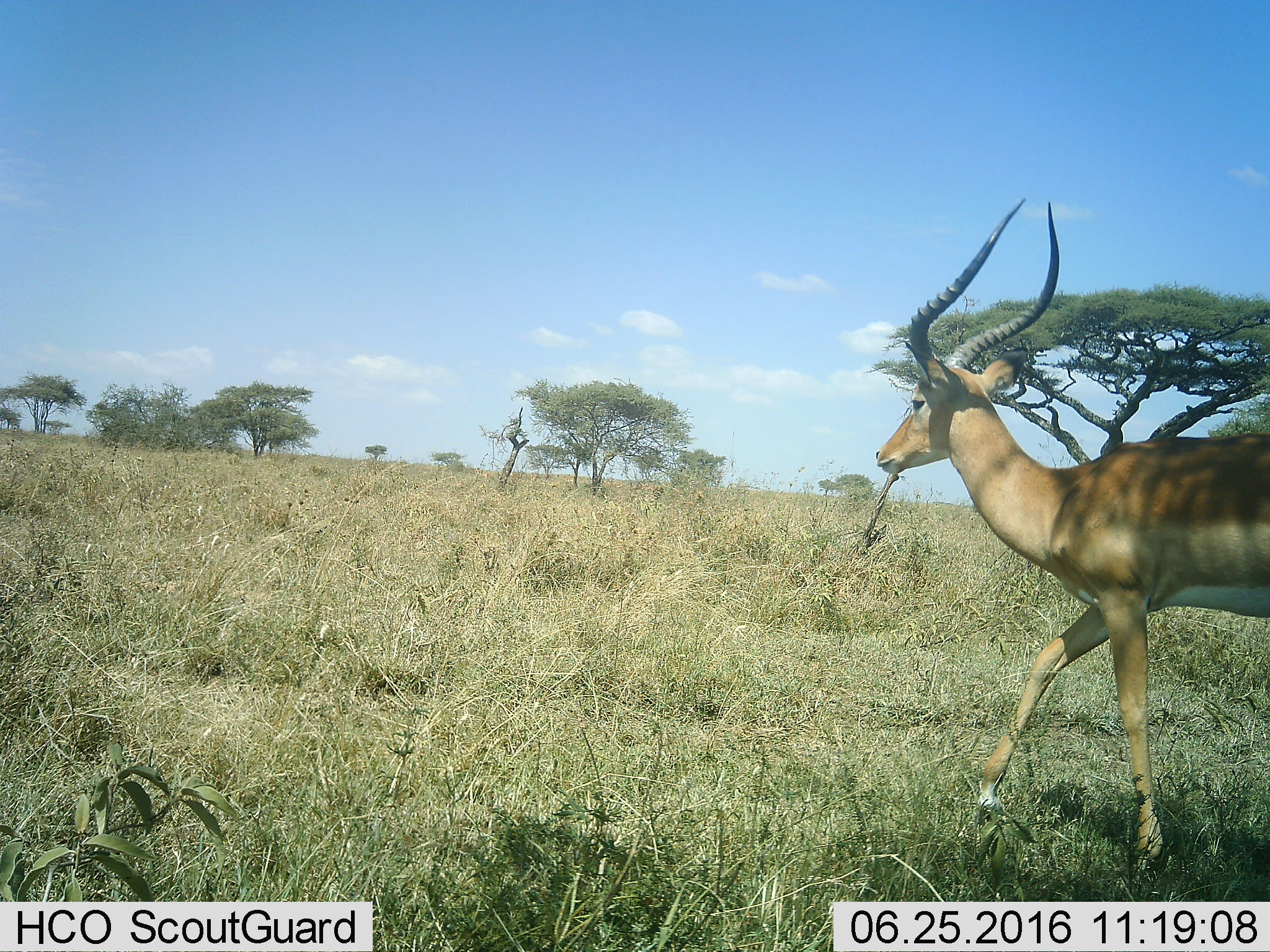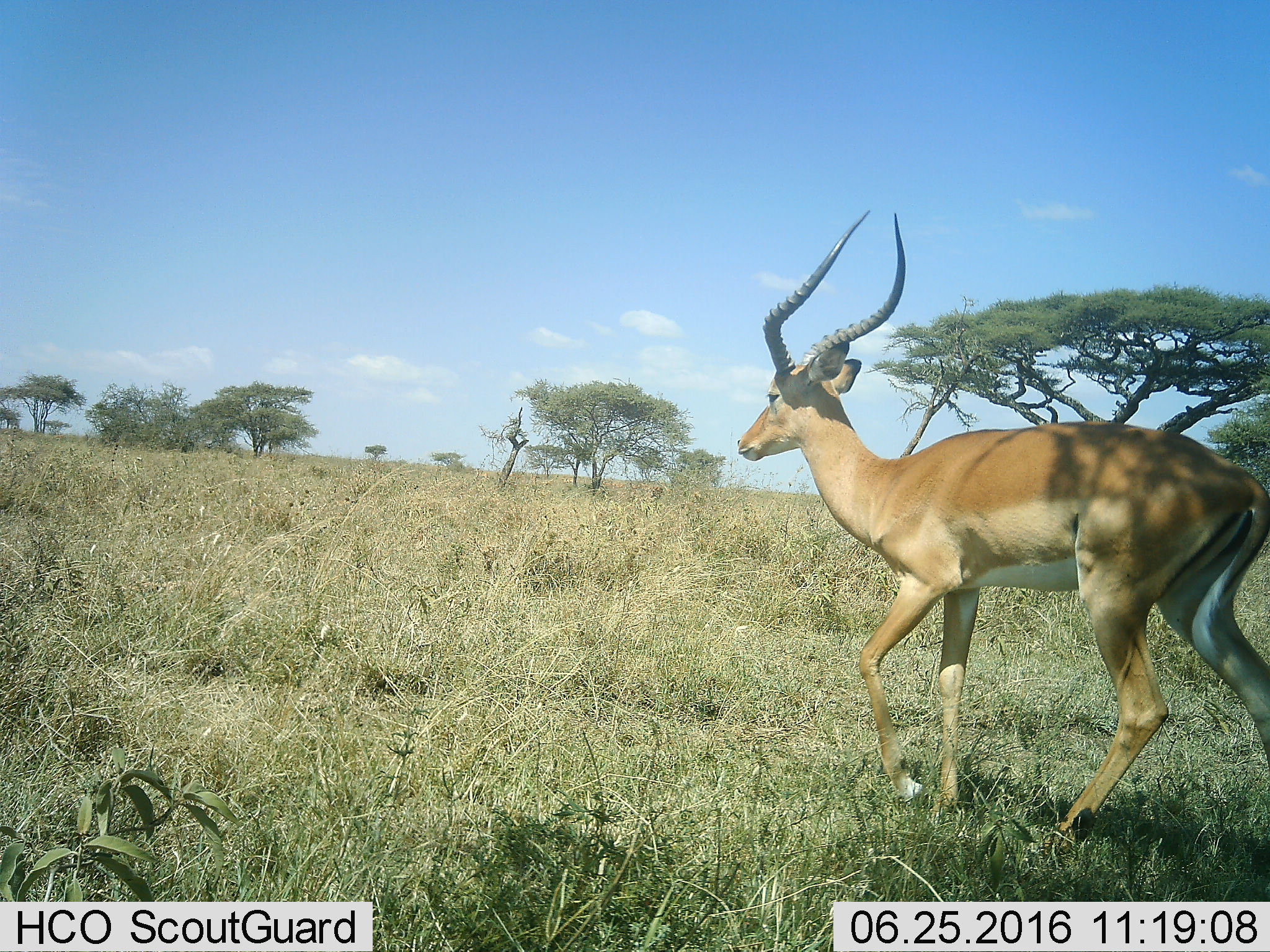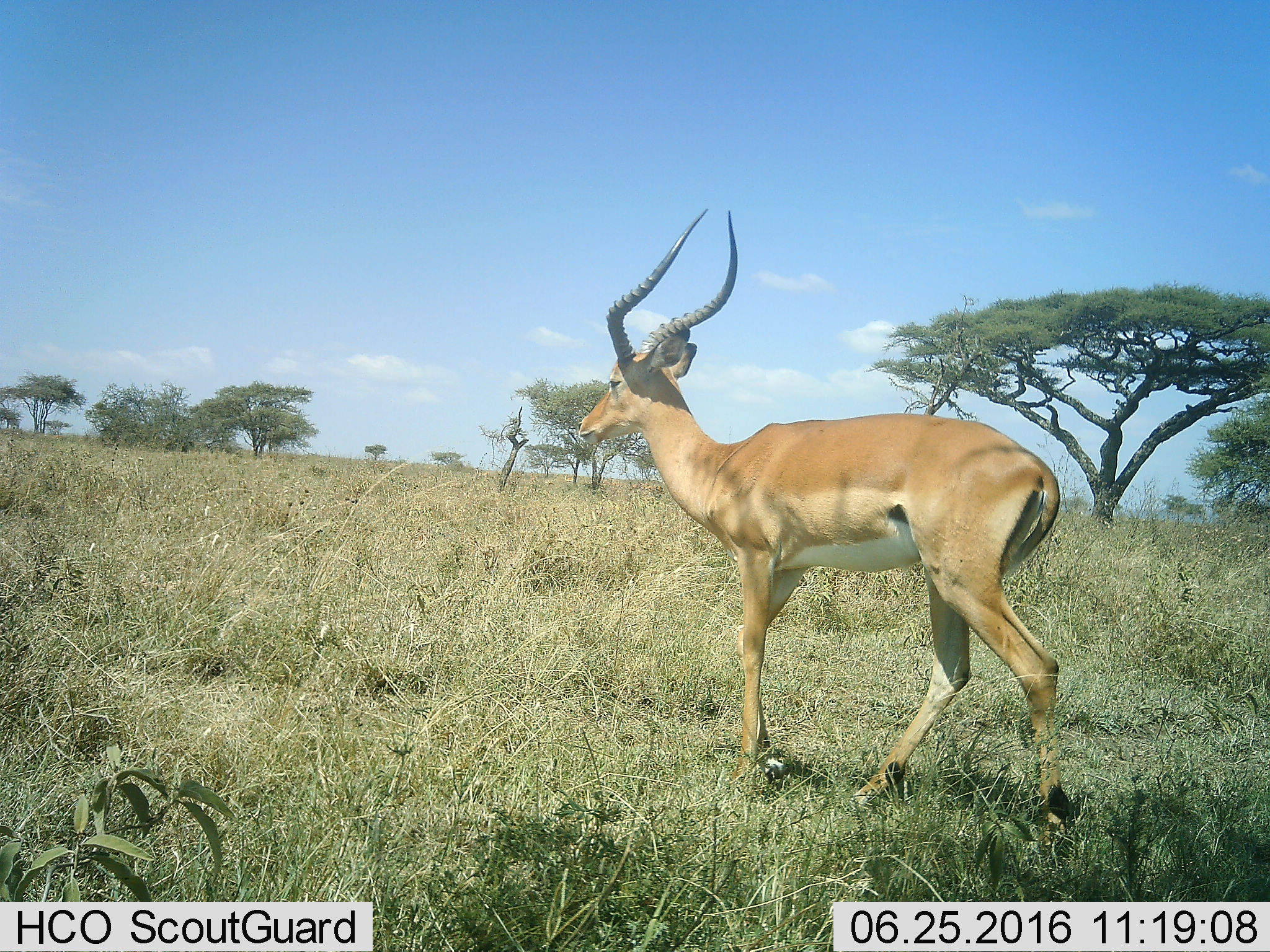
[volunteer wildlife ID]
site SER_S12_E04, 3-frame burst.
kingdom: Animalia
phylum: Chordata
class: Mammalia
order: Artiodactyla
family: Bovidae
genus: Aepyceros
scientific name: Aepyceros melampus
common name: impala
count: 1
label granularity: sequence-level